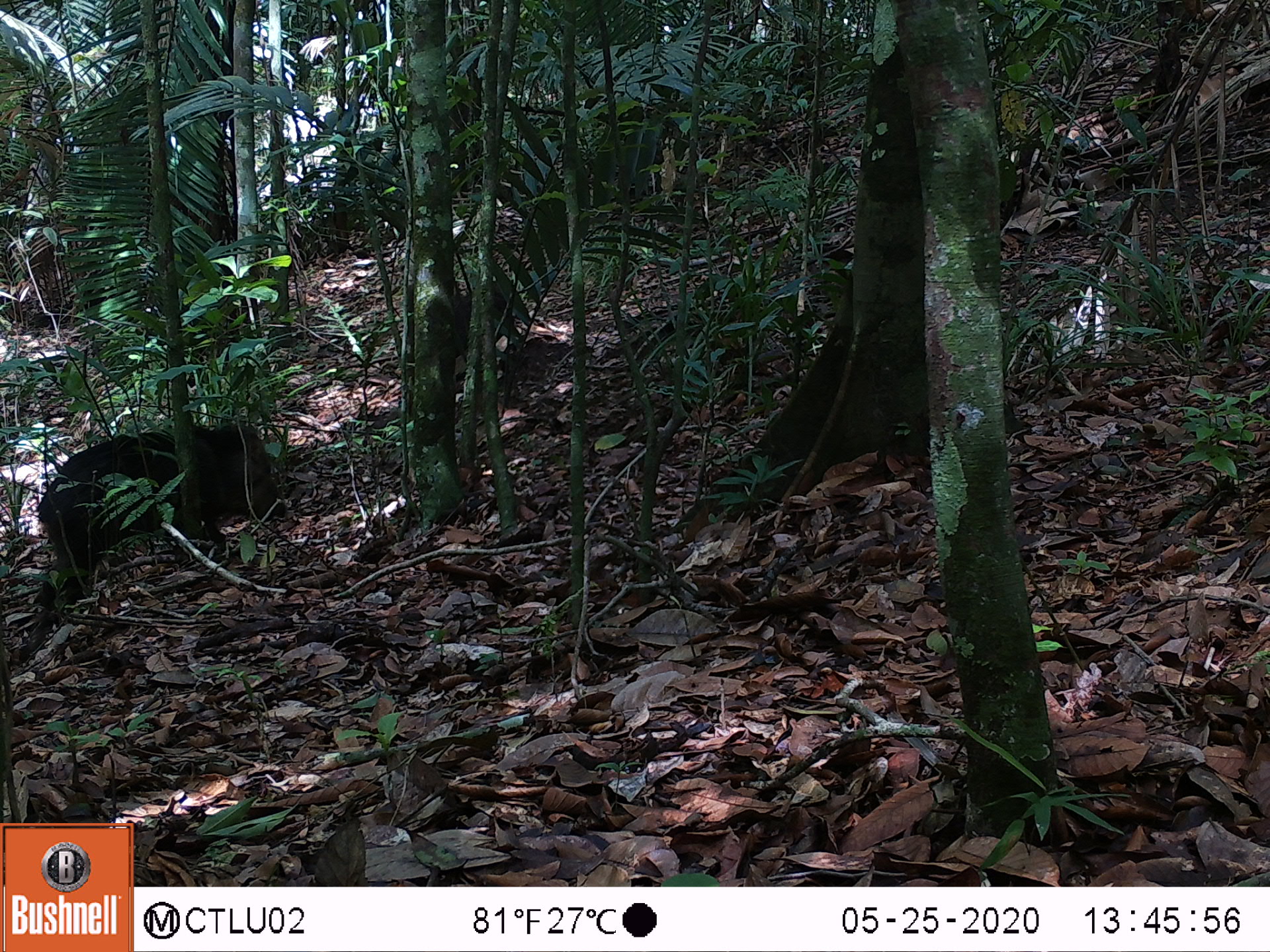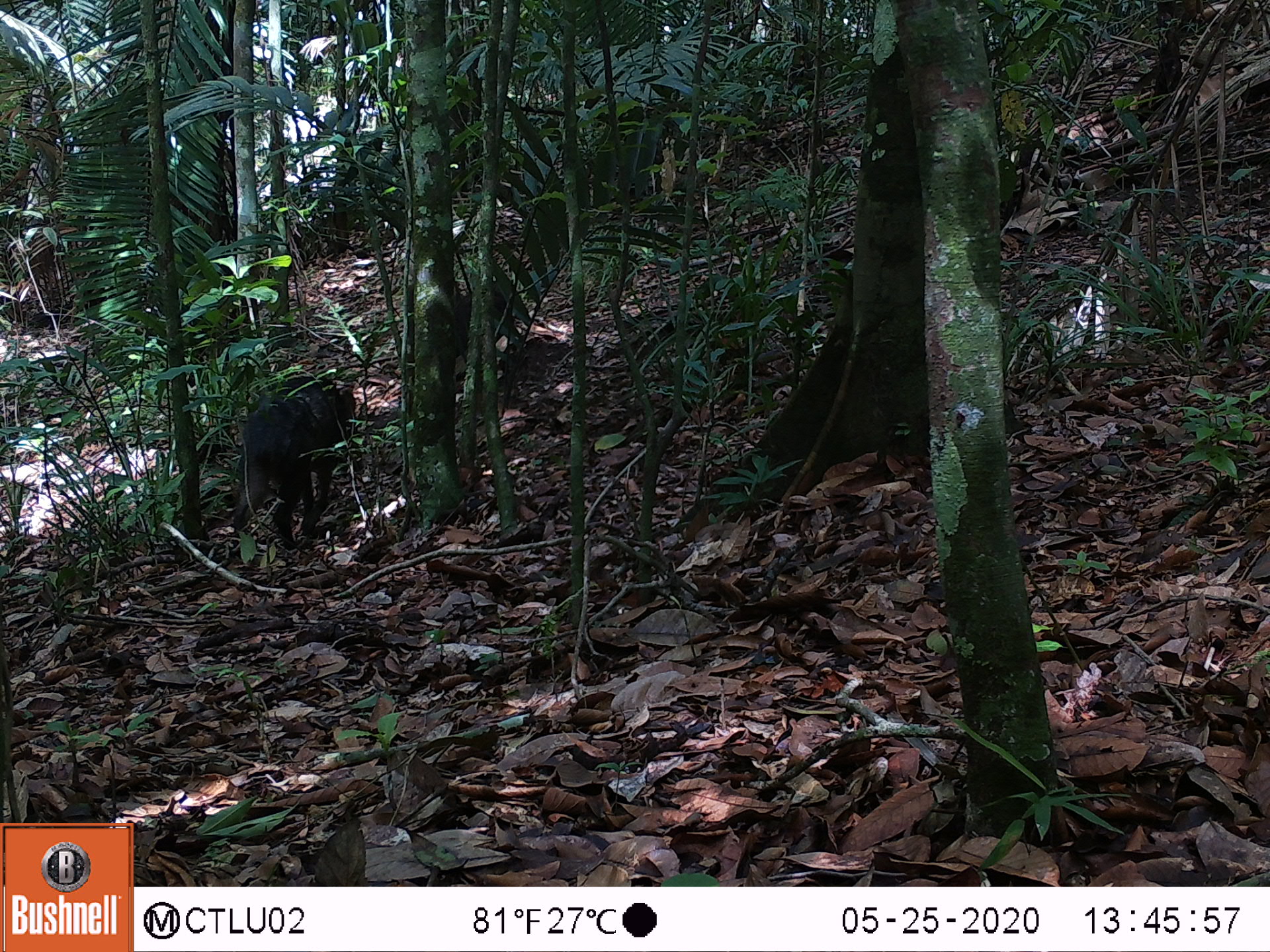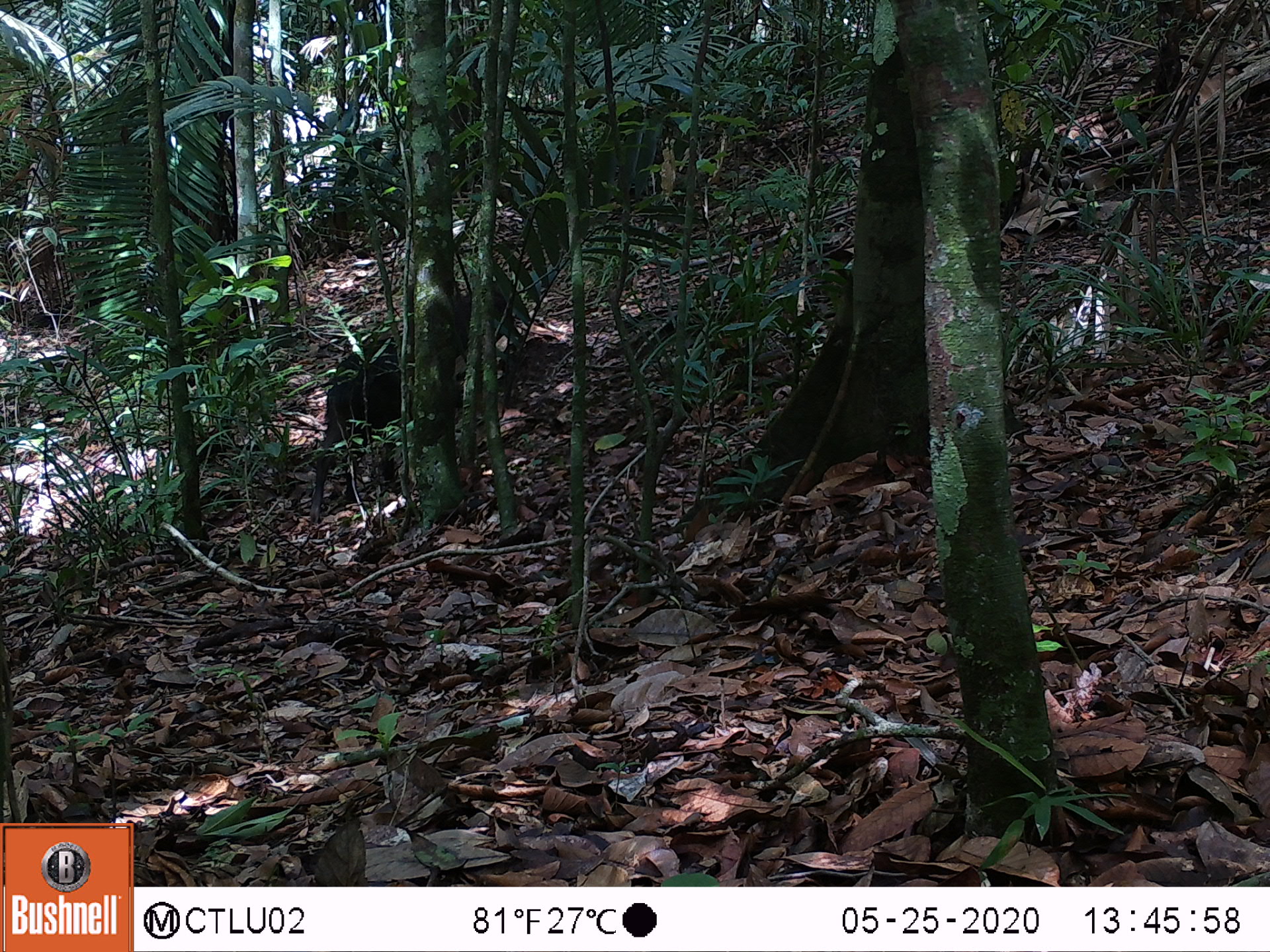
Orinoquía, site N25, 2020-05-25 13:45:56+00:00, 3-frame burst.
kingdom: Animalia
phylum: Chordata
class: Mammalia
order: Artiodactyla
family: Tayassuidae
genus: Pecari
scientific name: Pecari tajacu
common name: collared peccary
Collared peccary (Pecari tajacu).